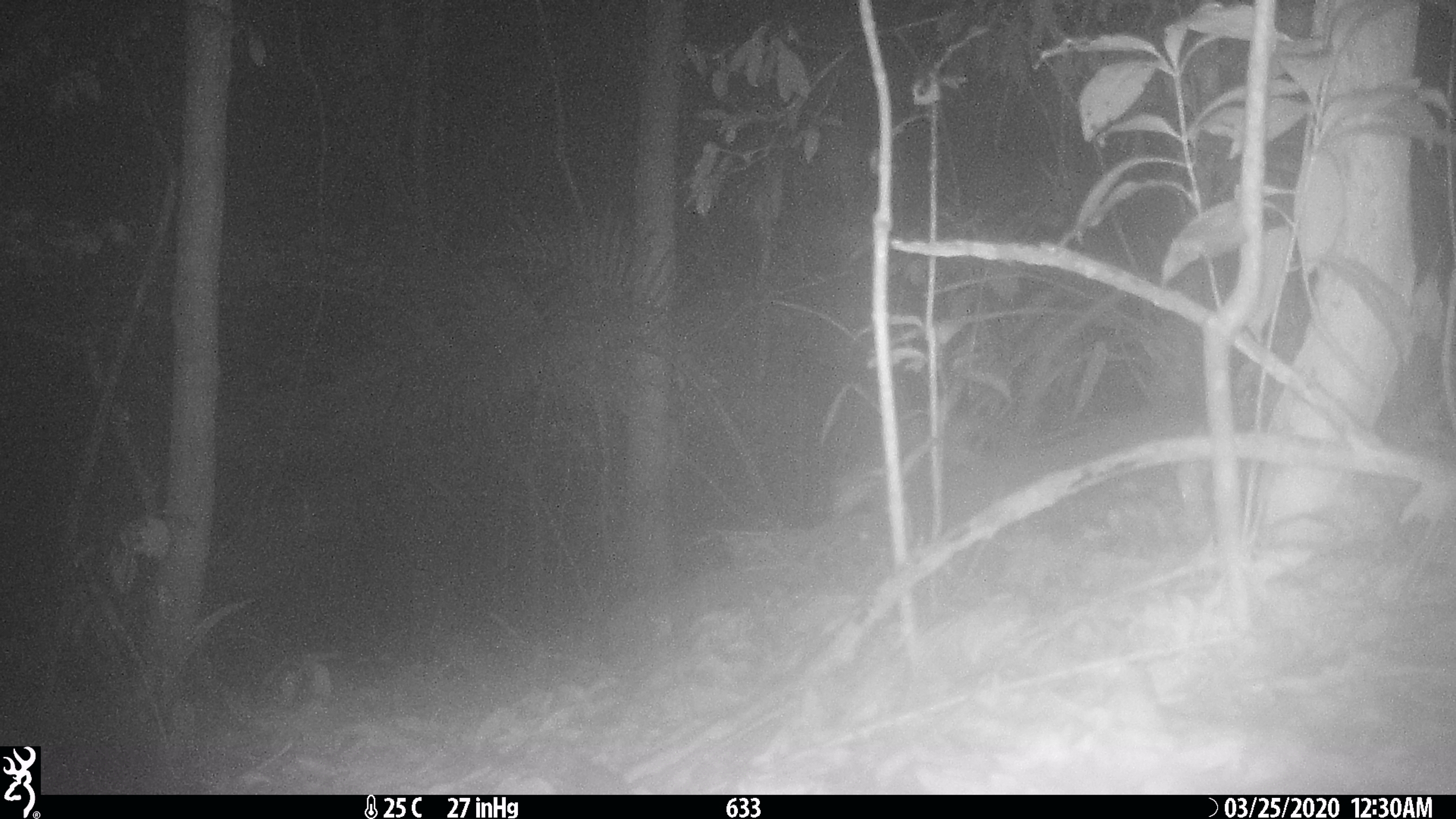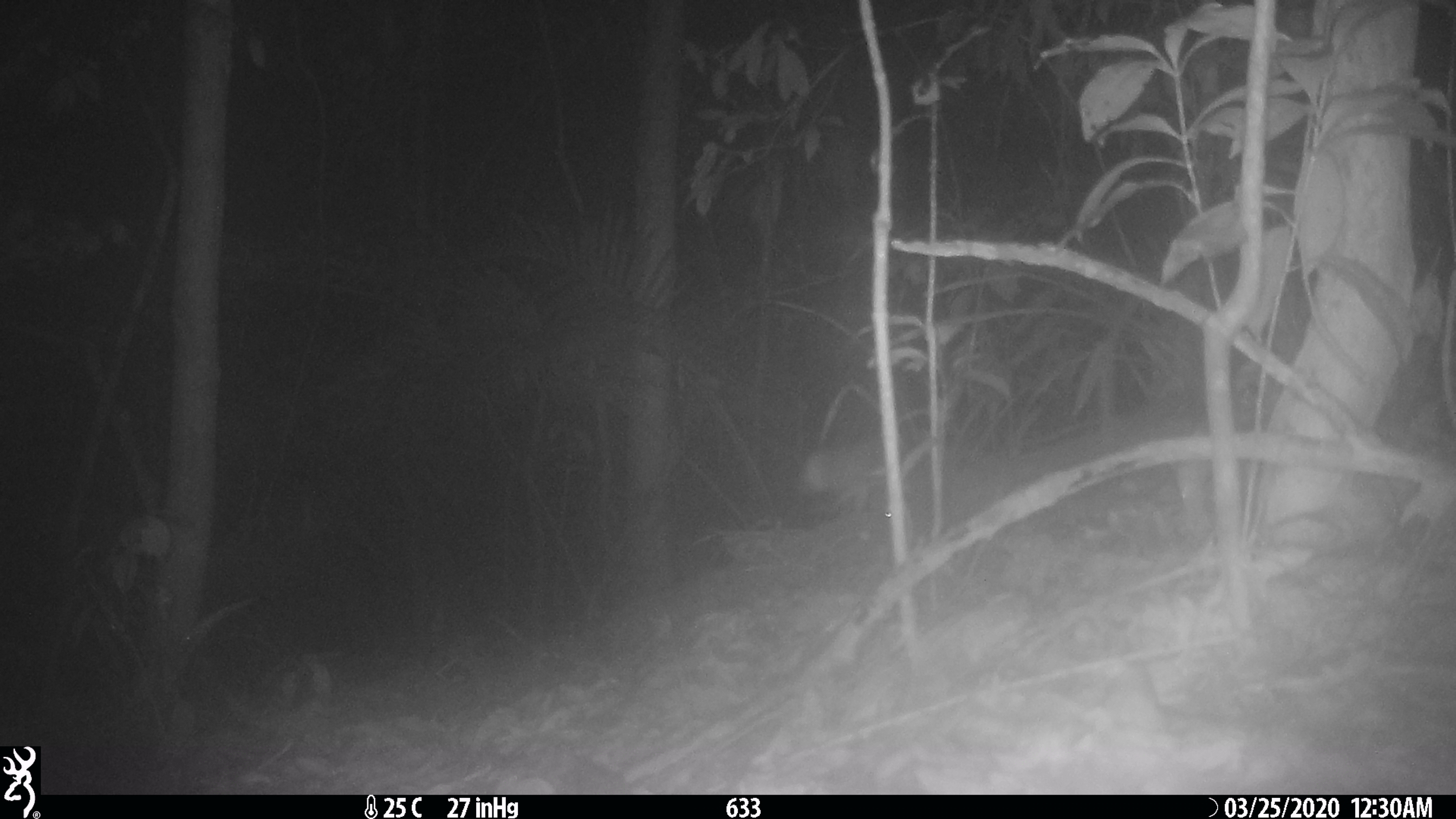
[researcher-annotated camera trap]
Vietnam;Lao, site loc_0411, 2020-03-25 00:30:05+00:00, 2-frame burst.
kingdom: Animalia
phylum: Chordata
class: Mammalia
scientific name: Mammalia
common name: mammal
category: unidentified small mammal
Unidentified small mammal (mammal) (Mammalia). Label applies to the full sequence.